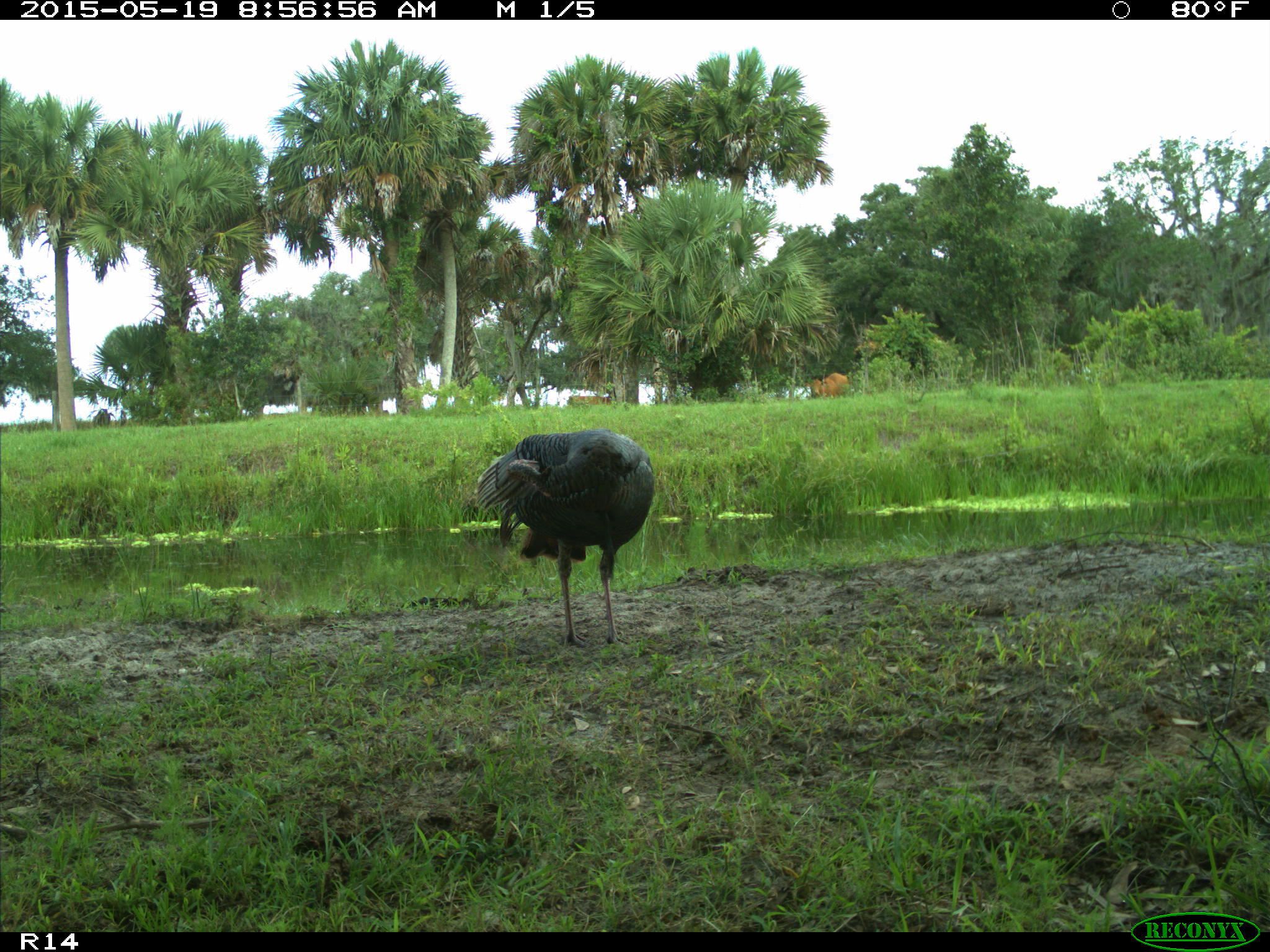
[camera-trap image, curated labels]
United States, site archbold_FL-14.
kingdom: Animalia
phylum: Chordata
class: Mammalia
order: Artiodactyla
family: Bovidae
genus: Bos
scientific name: Bos taurus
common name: domestic cow